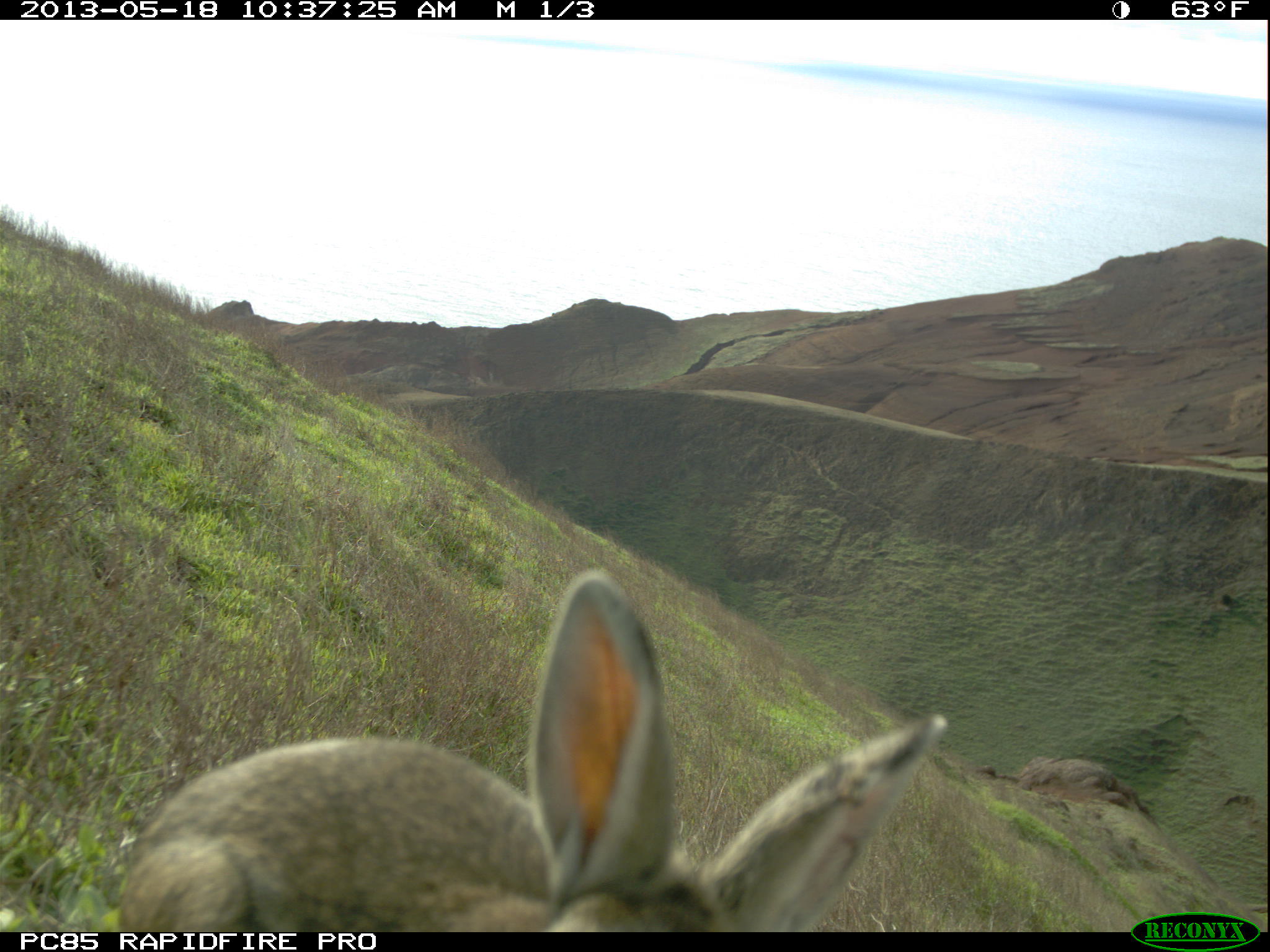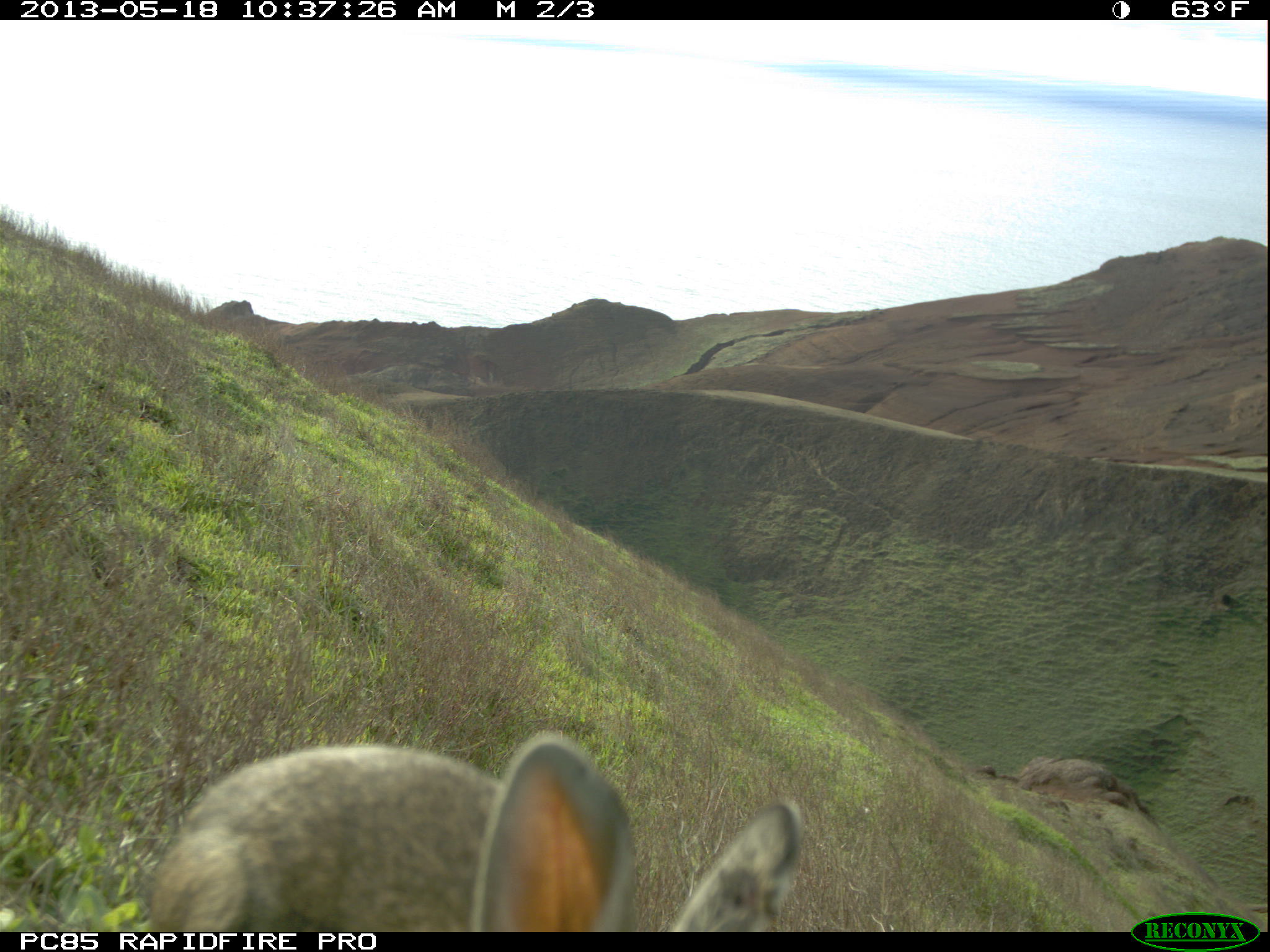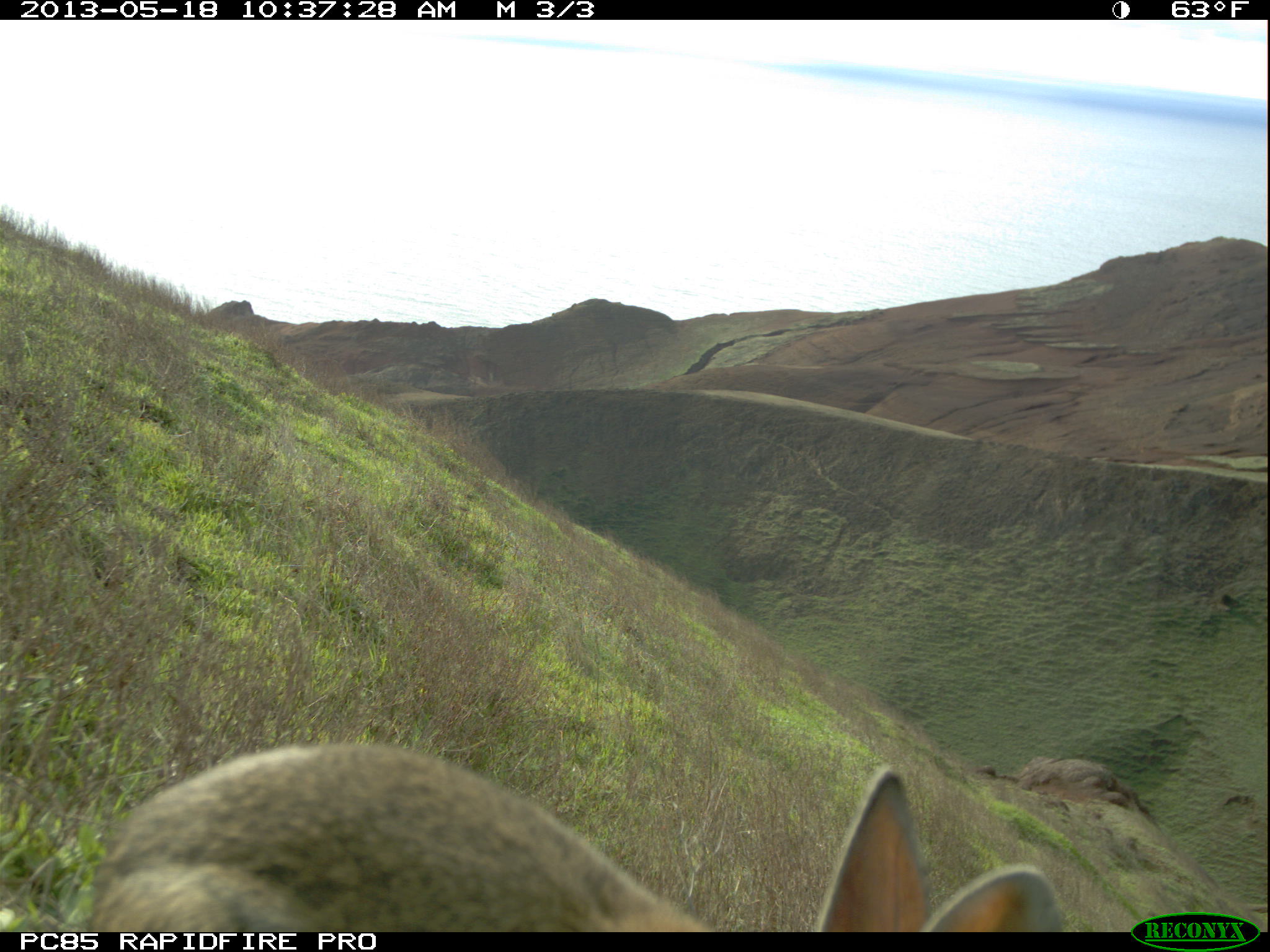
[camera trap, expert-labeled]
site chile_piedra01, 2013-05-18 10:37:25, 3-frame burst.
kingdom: Animalia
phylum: Chordata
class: Mammalia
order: Lagomorpha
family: Leporidae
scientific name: Leporidae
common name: rabbits and hares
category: rabbit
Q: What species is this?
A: Rabbit (rabbits and hares) (Leporidae).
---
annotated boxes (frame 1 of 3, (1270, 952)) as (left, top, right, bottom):
rabbit: (105, 570, 957, 930)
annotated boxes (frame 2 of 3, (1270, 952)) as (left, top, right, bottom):
rabbit: (125, 732, 809, 933)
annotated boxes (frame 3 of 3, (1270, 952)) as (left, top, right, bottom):
rabbit: (70, 740, 1073, 933)